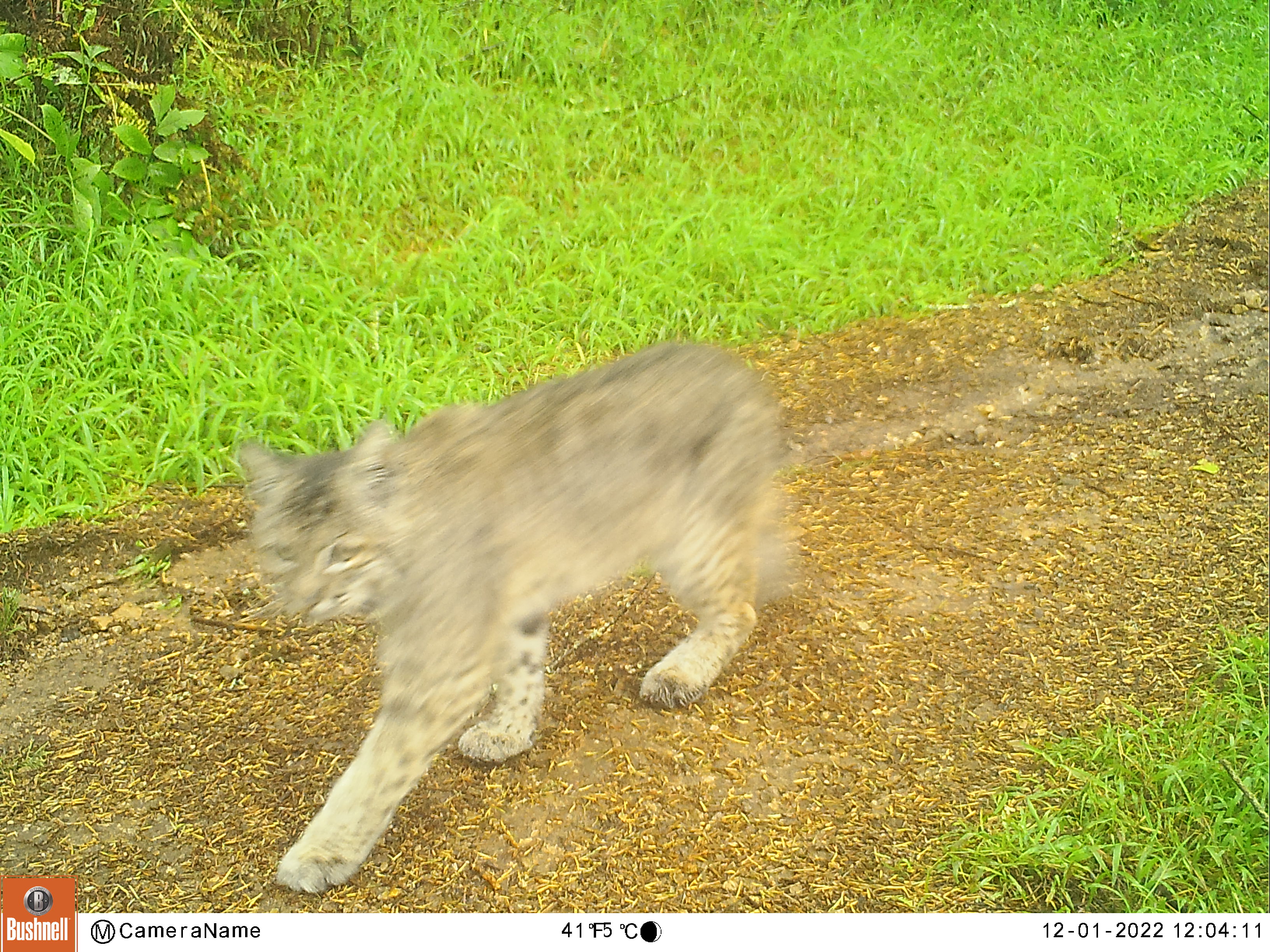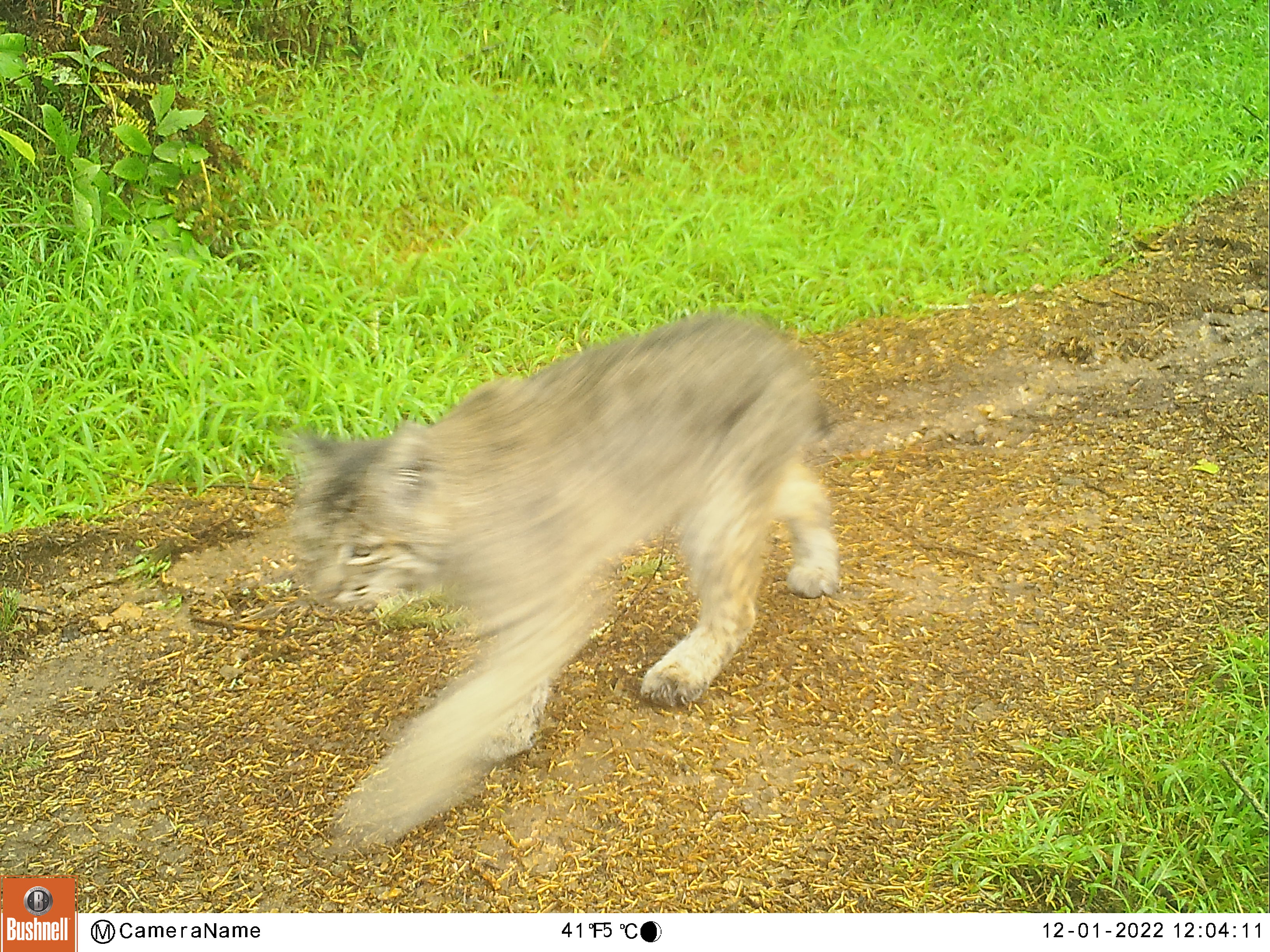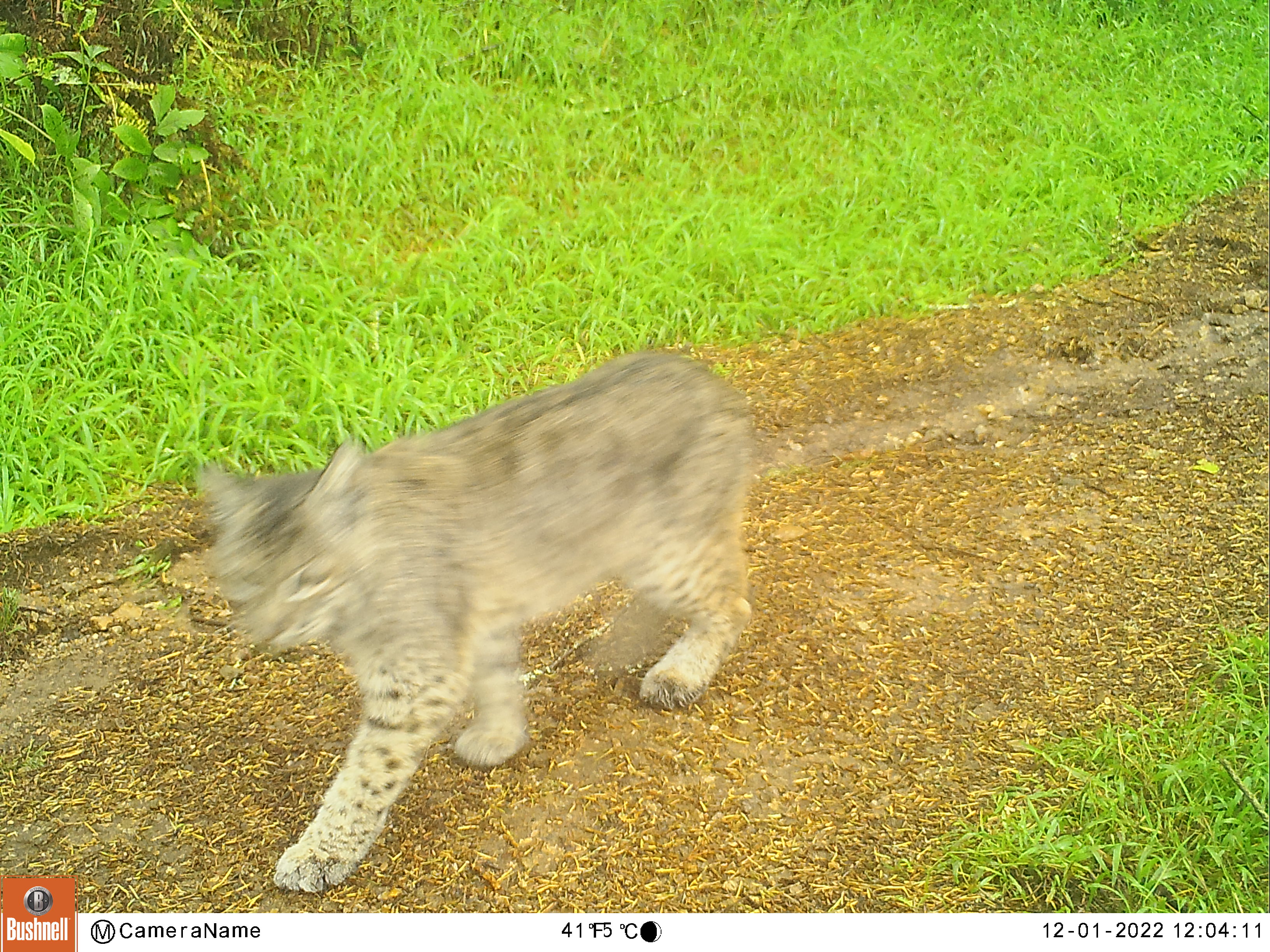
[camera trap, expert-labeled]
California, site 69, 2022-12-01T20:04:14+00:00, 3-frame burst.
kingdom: Animalia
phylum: Chordata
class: Mammalia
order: Carnivora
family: Felidae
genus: Lynx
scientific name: Lynx rufus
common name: bobcat